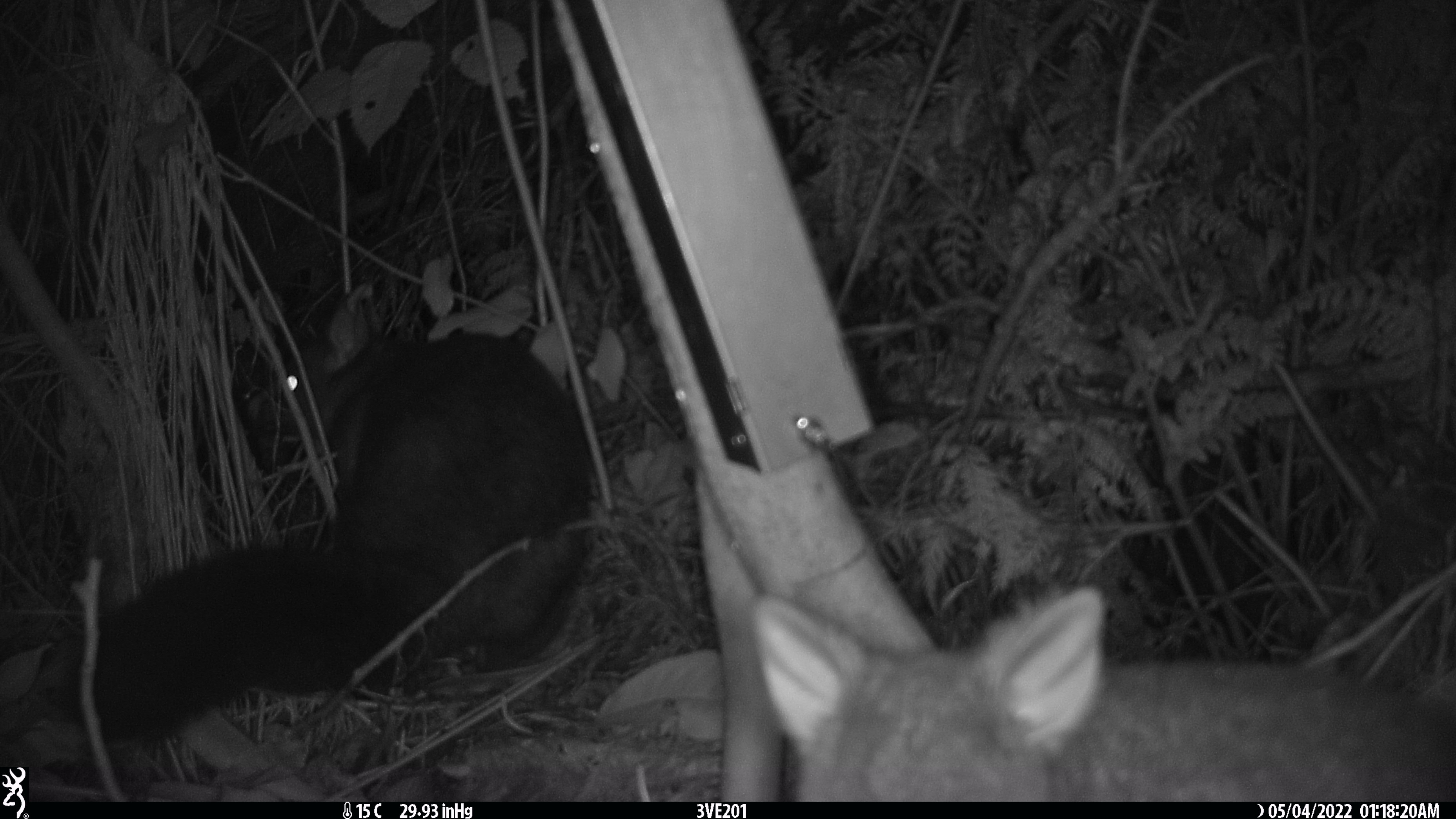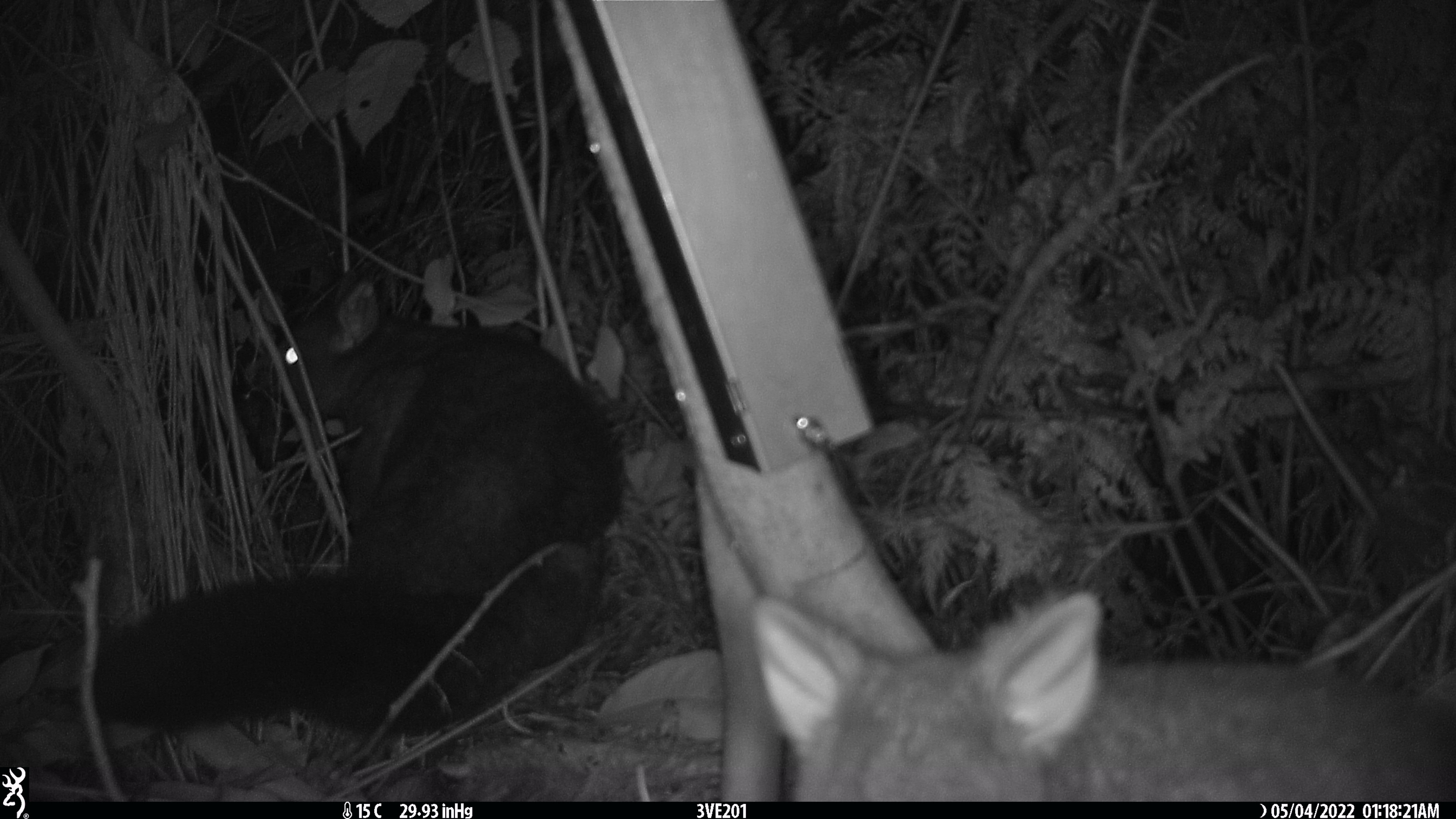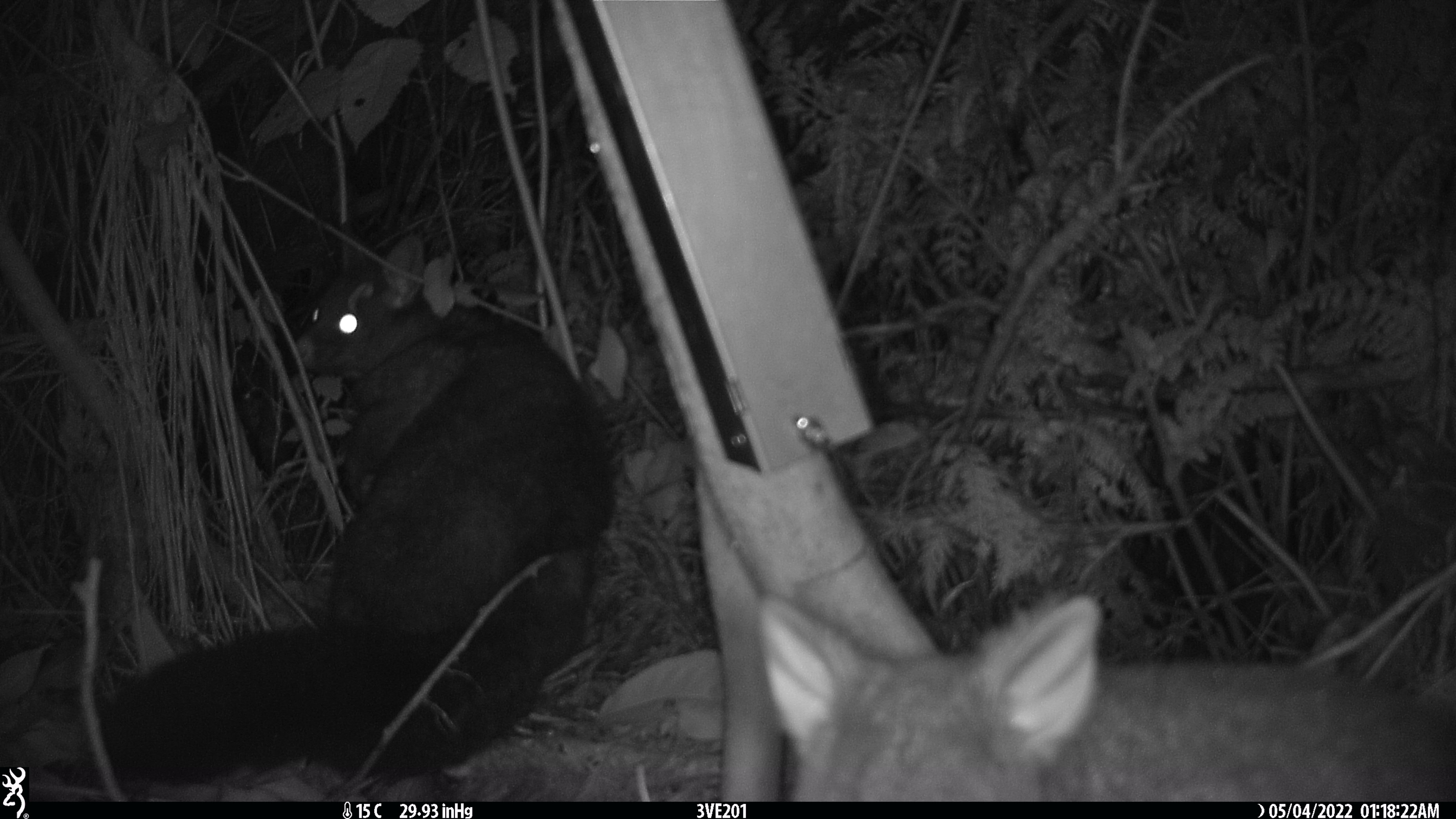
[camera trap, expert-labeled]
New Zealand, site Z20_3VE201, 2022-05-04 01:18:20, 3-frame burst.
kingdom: Animalia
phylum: Chordata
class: Mammalia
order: Diprotodontia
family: Phalangeridae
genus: Trichosurus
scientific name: Trichosurus vulpecula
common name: common brushtail possum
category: possum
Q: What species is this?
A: Possum (common brushtail possum) (Trichosurus vulpecula).